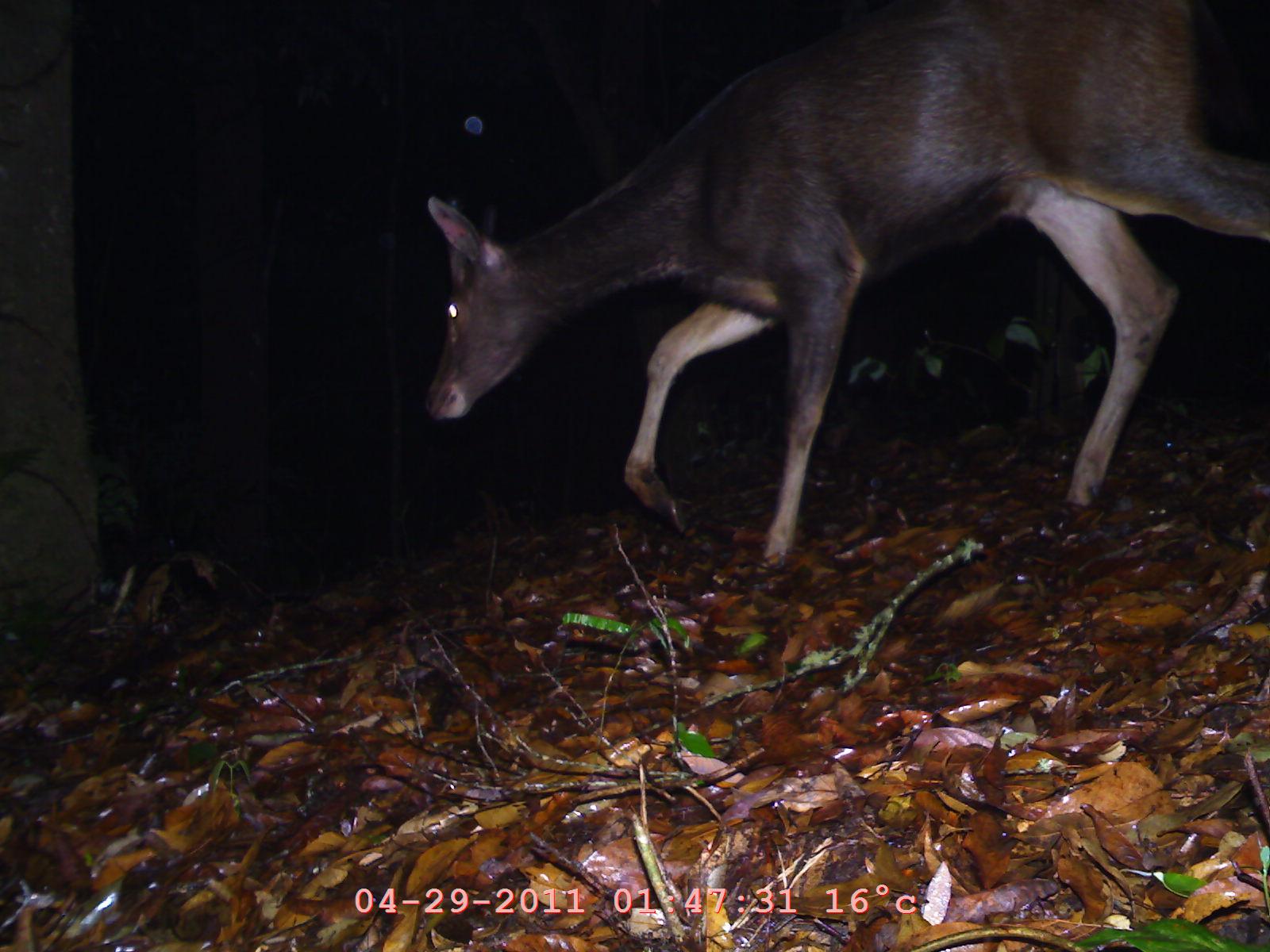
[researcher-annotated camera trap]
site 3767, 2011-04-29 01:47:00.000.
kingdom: Animalia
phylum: Chordata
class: Mammalia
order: Artiodactyla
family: Cervidae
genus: Rusa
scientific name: Rusa unicolor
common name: sambar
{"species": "Rusa unicolor (sambar)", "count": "1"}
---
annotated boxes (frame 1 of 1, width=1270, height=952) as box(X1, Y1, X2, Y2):
rusa unicolor: box(418, 4, 1267, 569)